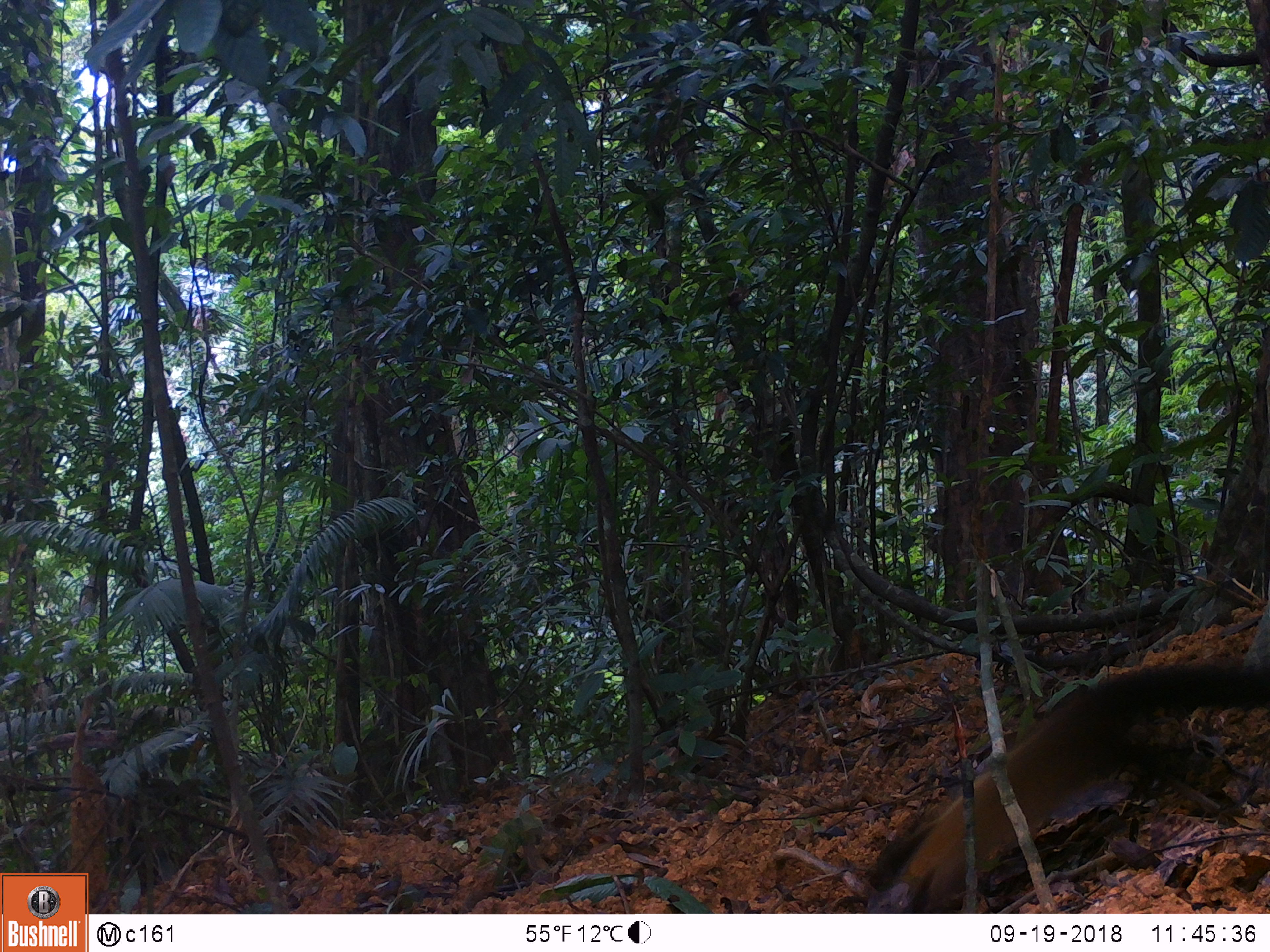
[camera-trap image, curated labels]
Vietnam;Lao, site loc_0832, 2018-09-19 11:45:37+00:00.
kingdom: Animalia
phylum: Chordata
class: Mammalia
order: Carnivora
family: Mustelidae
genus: Martes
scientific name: Martes flavigula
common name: yellow-throated marten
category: yellow throated marten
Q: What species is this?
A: Yellow throated marten (yellow-throated marten) (Martes flavigula).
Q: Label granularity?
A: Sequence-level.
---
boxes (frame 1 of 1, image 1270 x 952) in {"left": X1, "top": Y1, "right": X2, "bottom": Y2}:
yellow throated marten: {"left": 886, "top": 662, "right": 1270, "bottom": 913}